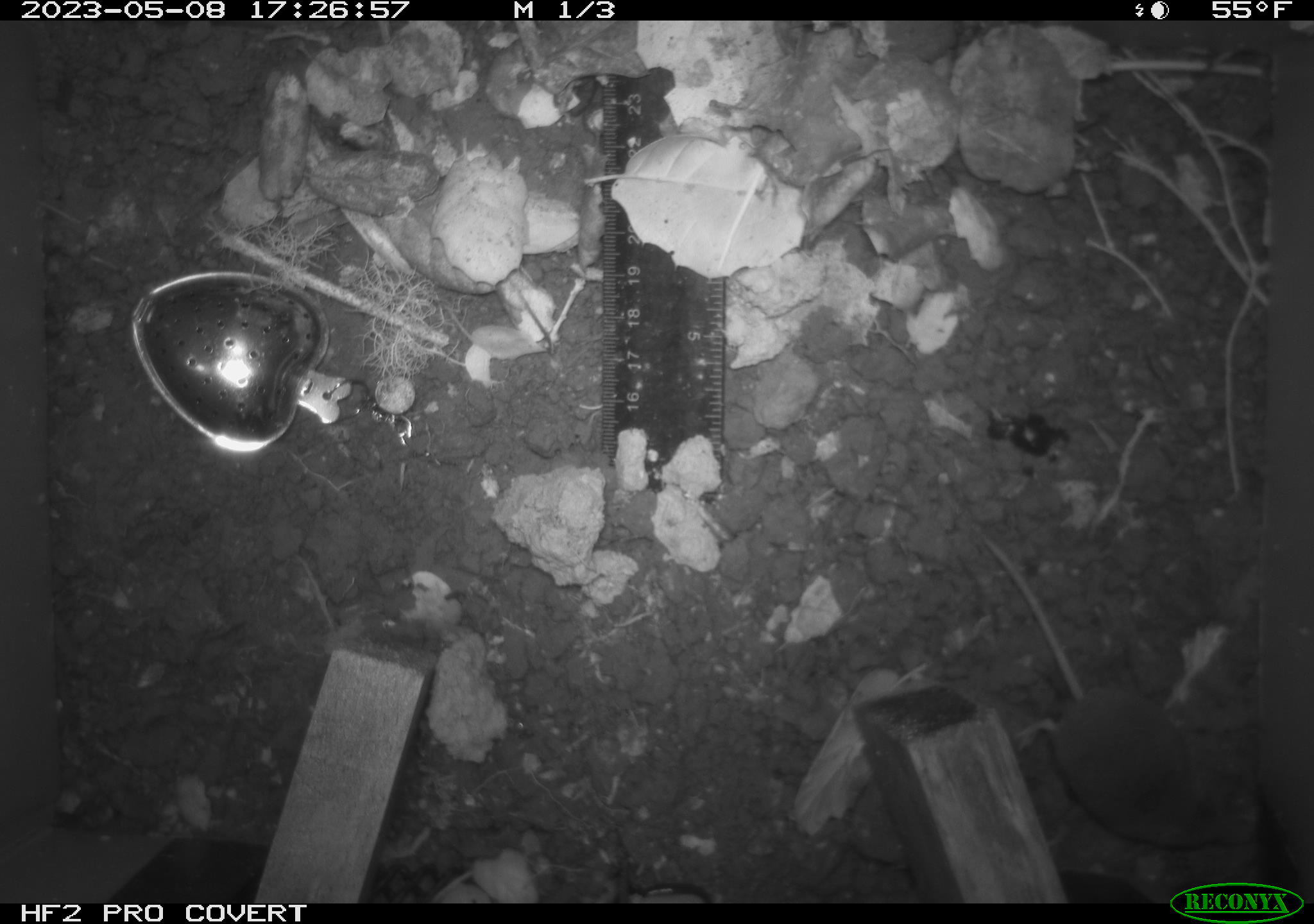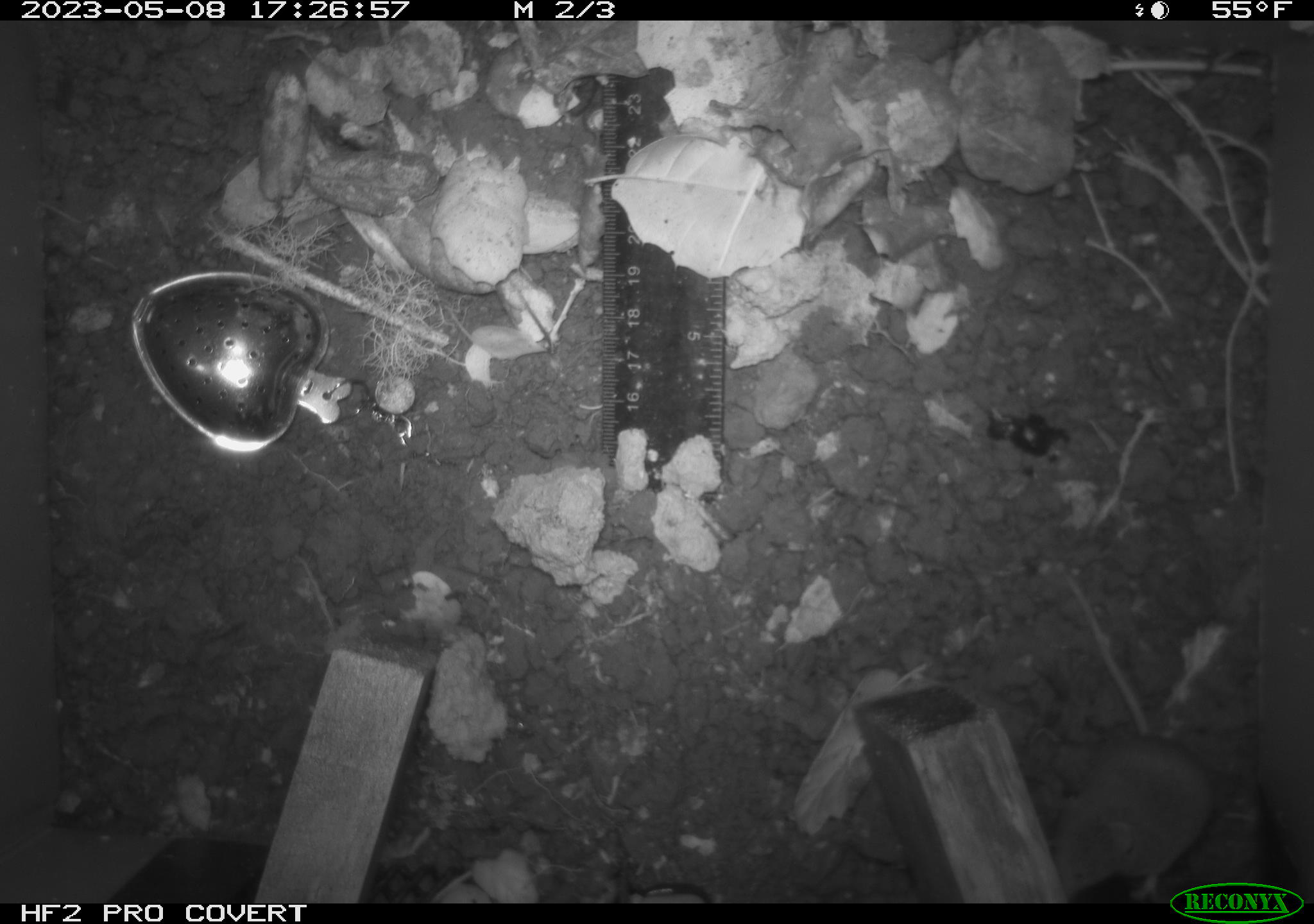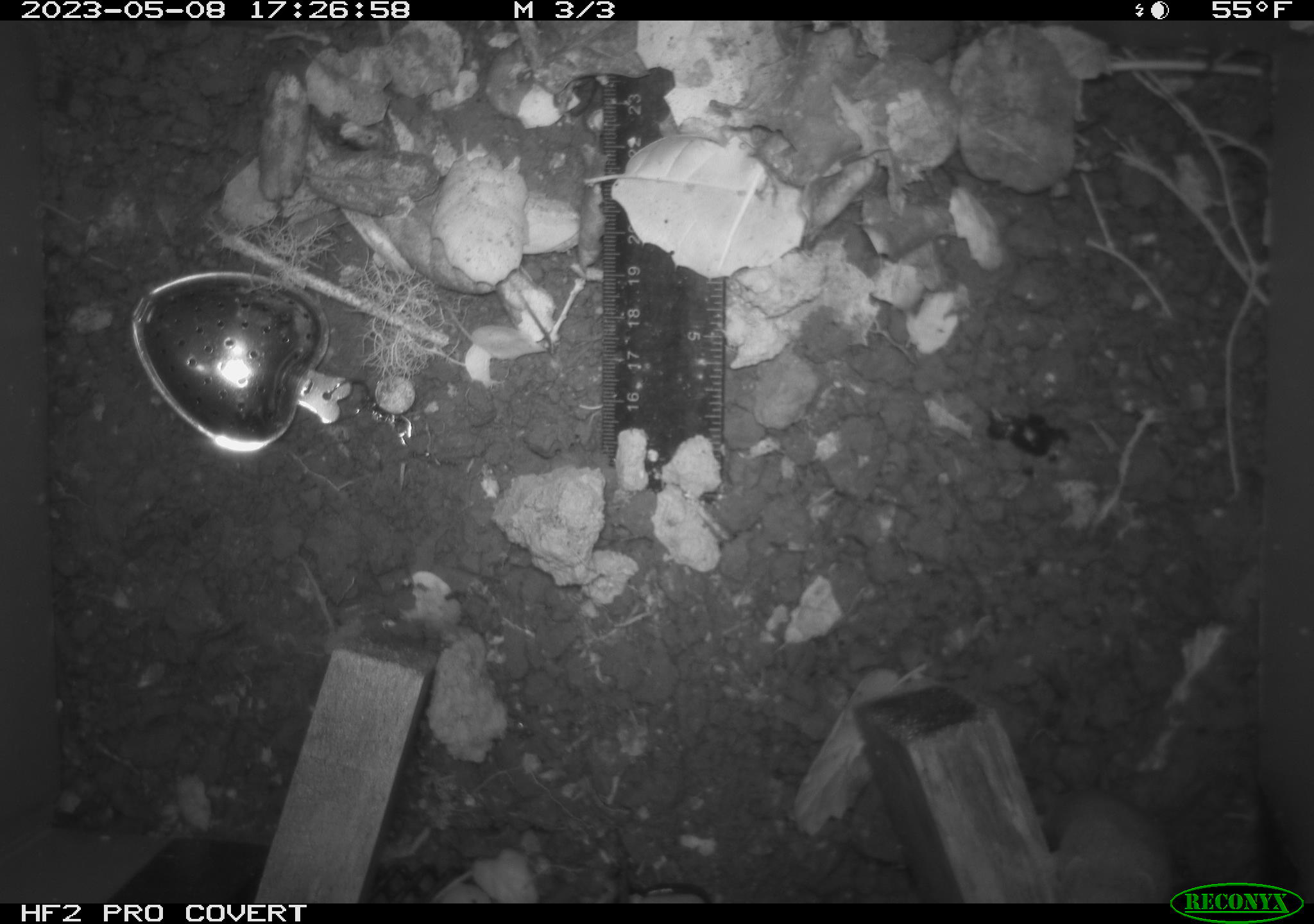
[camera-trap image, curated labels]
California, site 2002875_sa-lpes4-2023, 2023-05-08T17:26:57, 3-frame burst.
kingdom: Animalia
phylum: Chordata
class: Mammalia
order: Eulipotyphla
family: Soricidae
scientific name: Soricidae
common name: shrews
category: soricidae family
Soricidae family (shrews) (Soricidae).